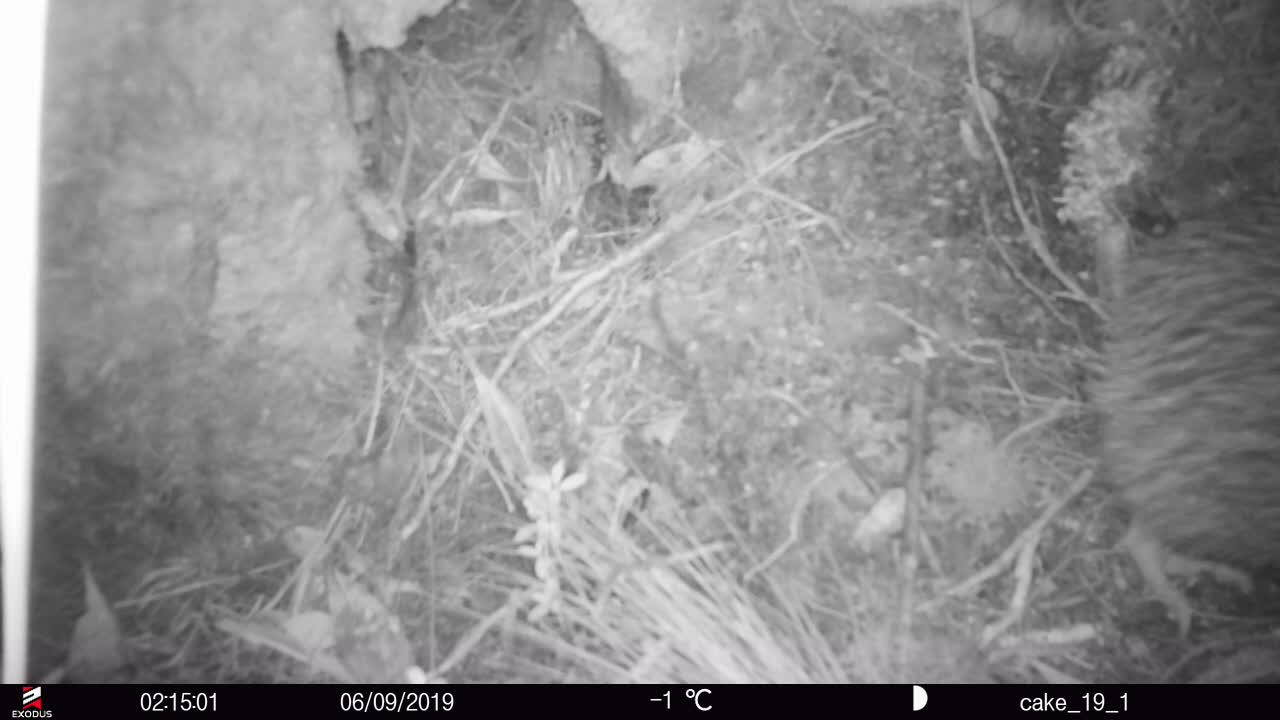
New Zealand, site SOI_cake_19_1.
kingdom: Animalia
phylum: Chordata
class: Aves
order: Apterygiformes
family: Apterygidae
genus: Apteryx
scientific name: Apteryx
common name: kiwi